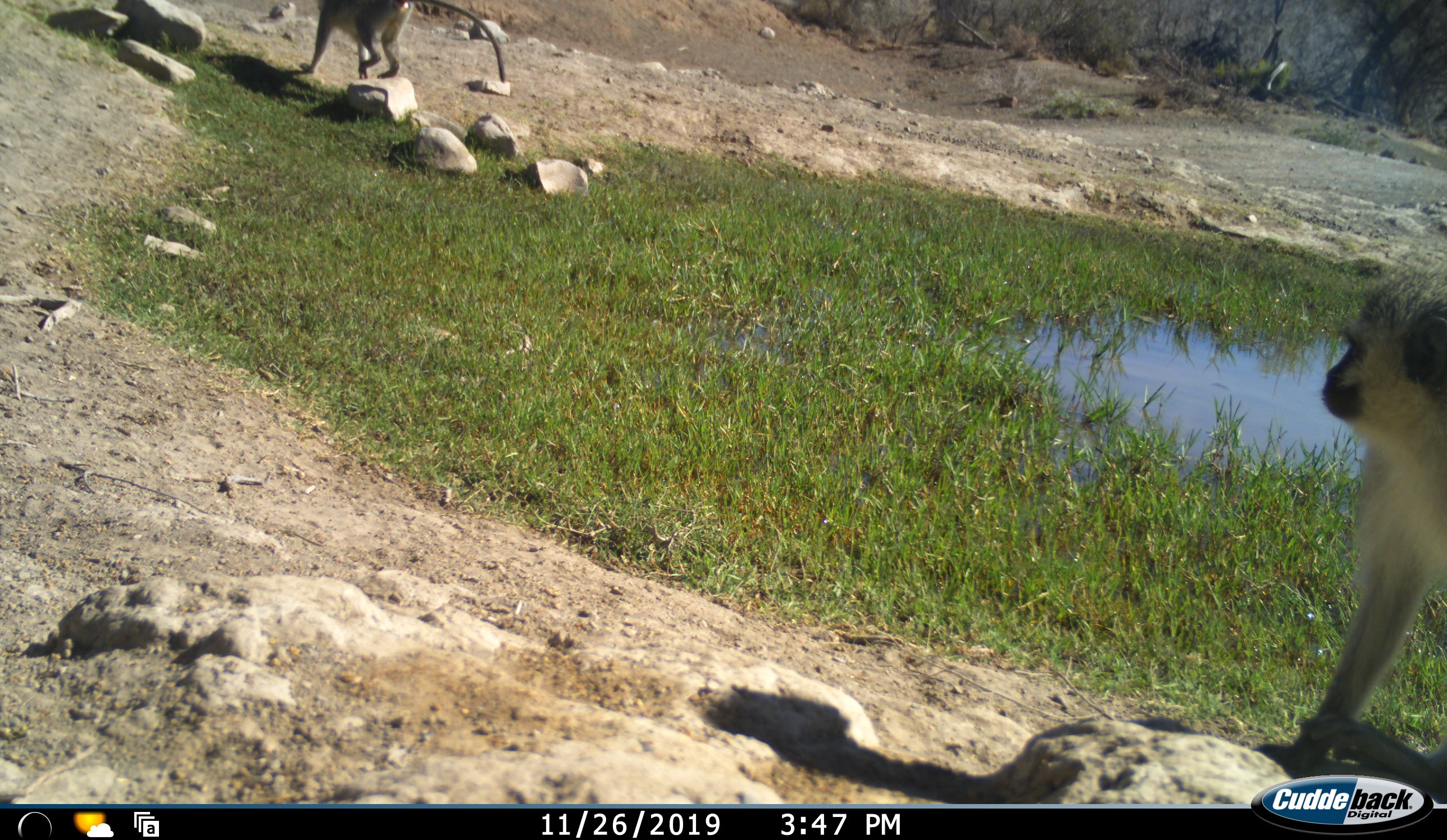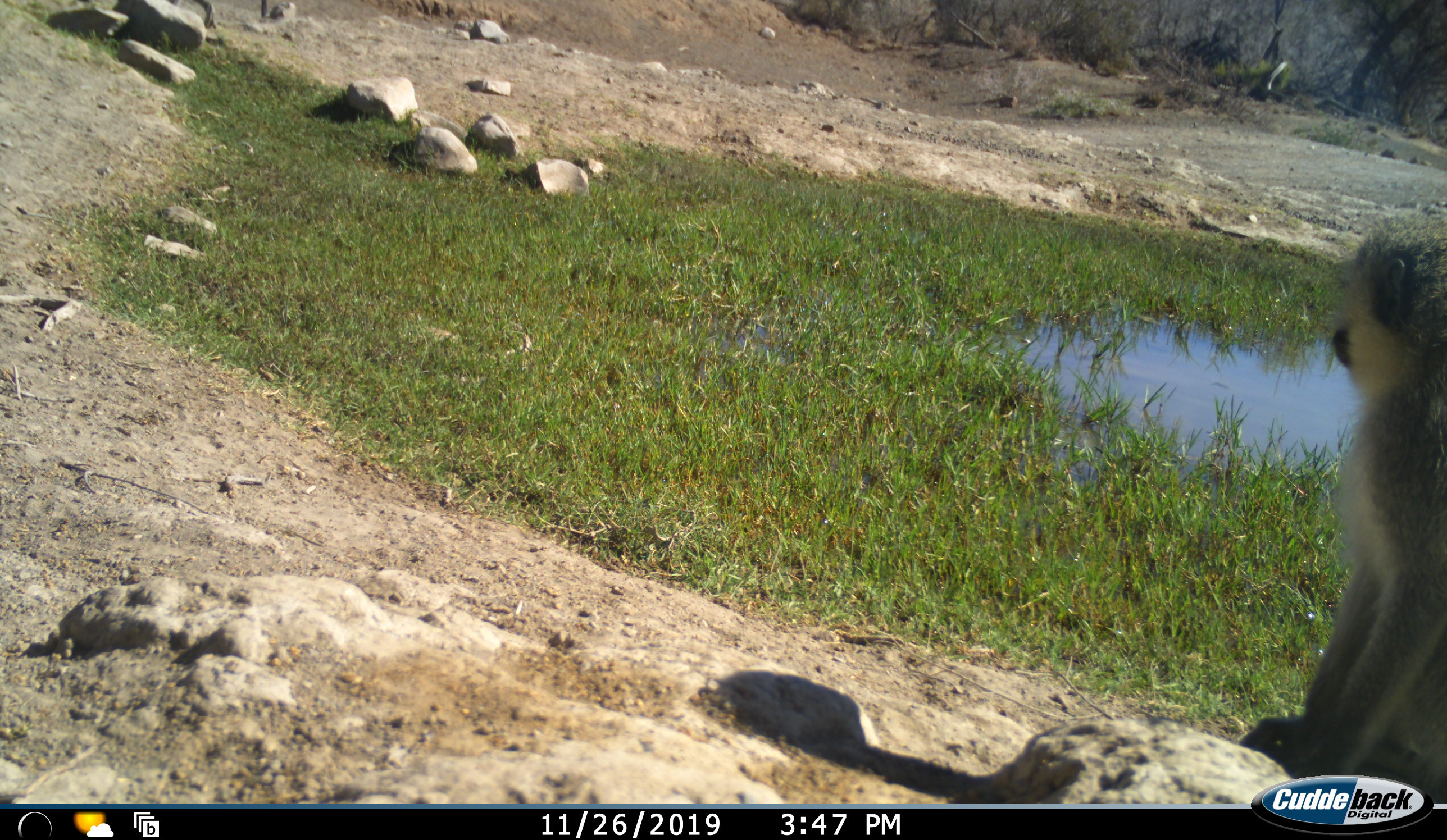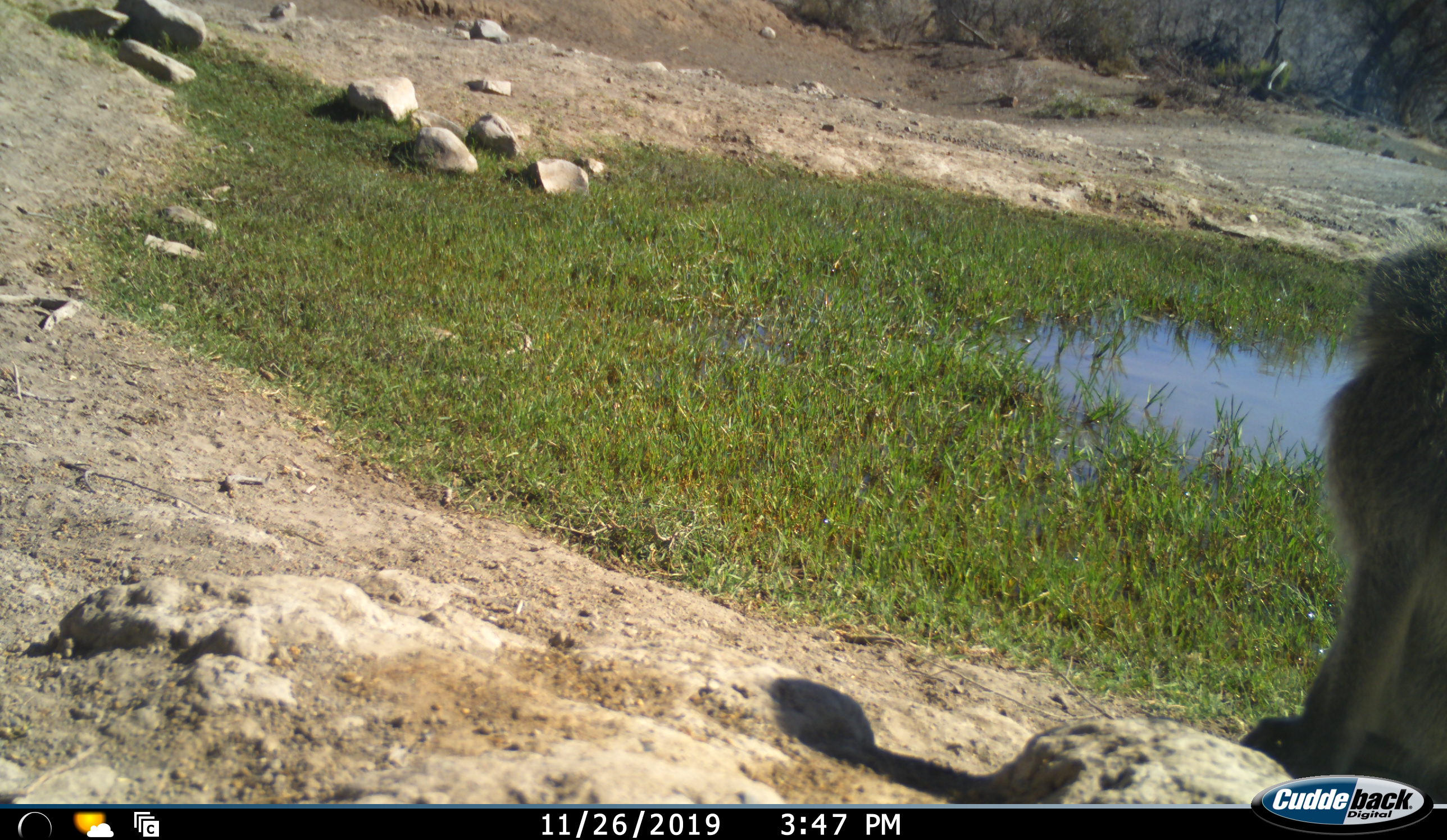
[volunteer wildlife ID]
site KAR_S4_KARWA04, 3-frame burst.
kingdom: Animalia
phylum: Chordata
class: Mammalia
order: Primates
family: Cercopithecidae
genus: Chlorocebus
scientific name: Chlorocebus pygerythrus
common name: vervet monkey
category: monkeyvervet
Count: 2.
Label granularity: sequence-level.